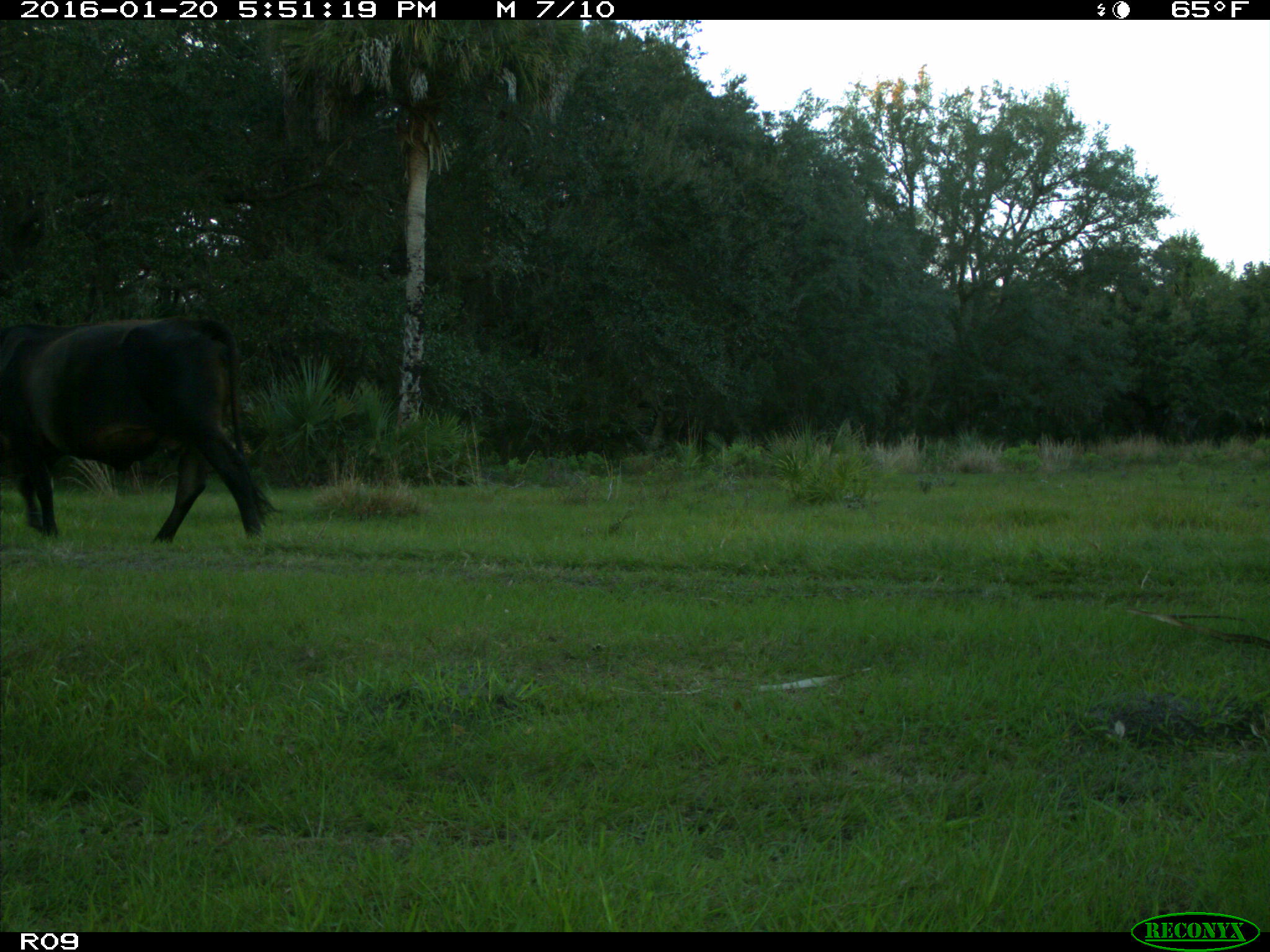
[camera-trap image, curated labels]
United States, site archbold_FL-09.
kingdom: Animalia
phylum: Chordata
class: Mammalia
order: Artiodactyla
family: Bovidae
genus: Bos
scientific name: Bos taurus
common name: domestic cow